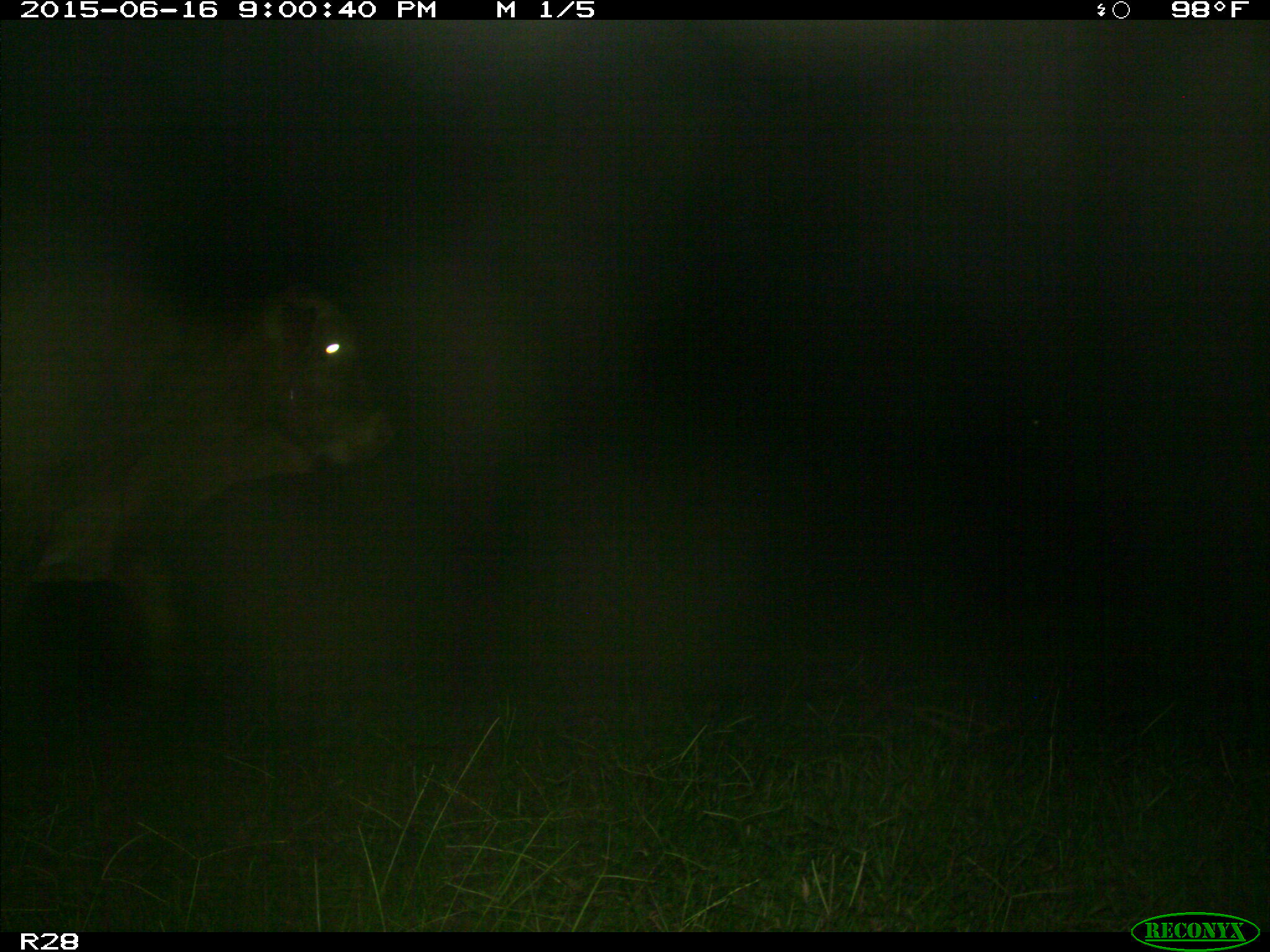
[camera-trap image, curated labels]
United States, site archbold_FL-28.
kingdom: Animalia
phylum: Chordata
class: Mammalia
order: Artiodactyla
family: Bovidae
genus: Bos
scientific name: Bos taurus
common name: domestic cow